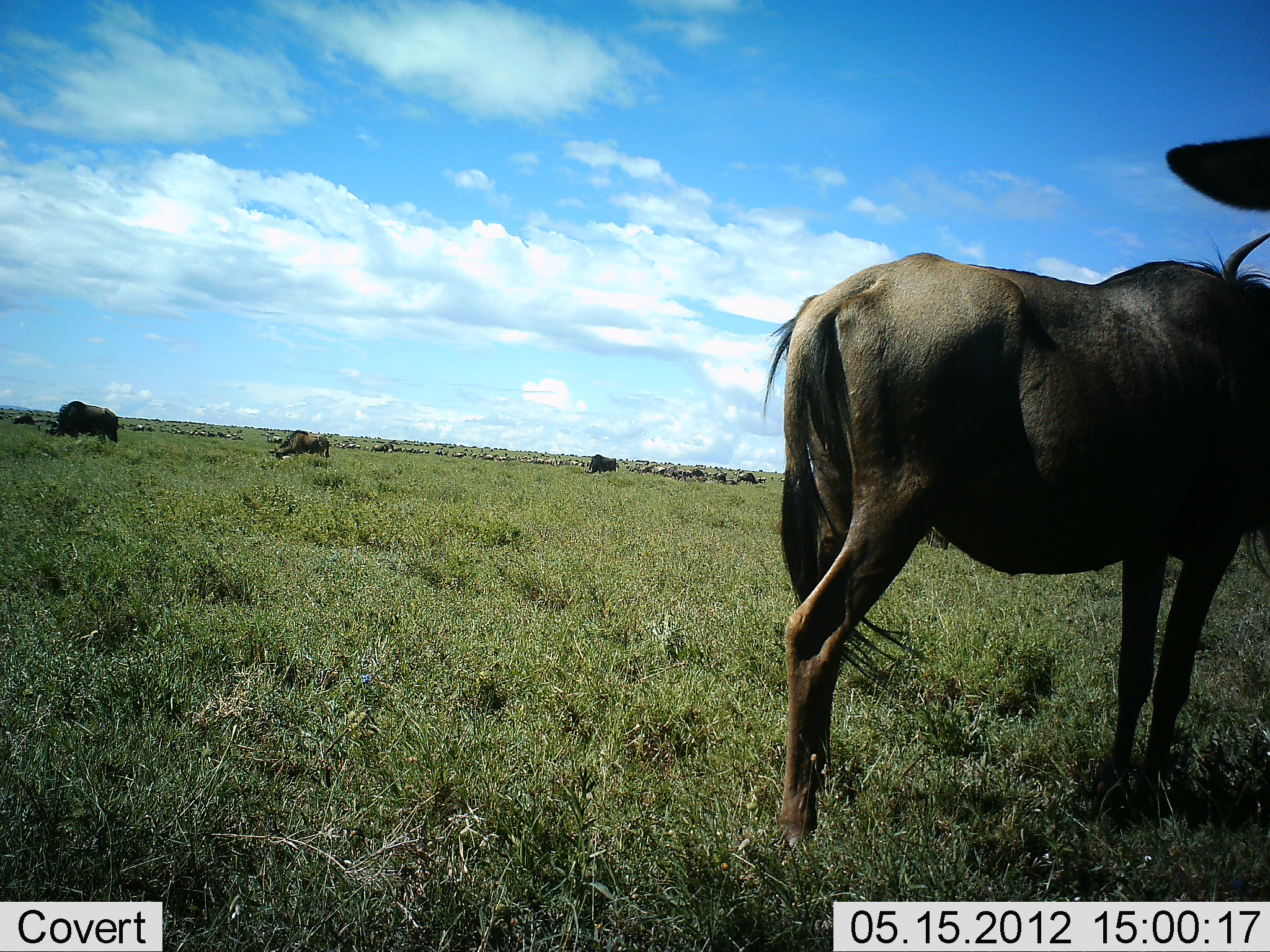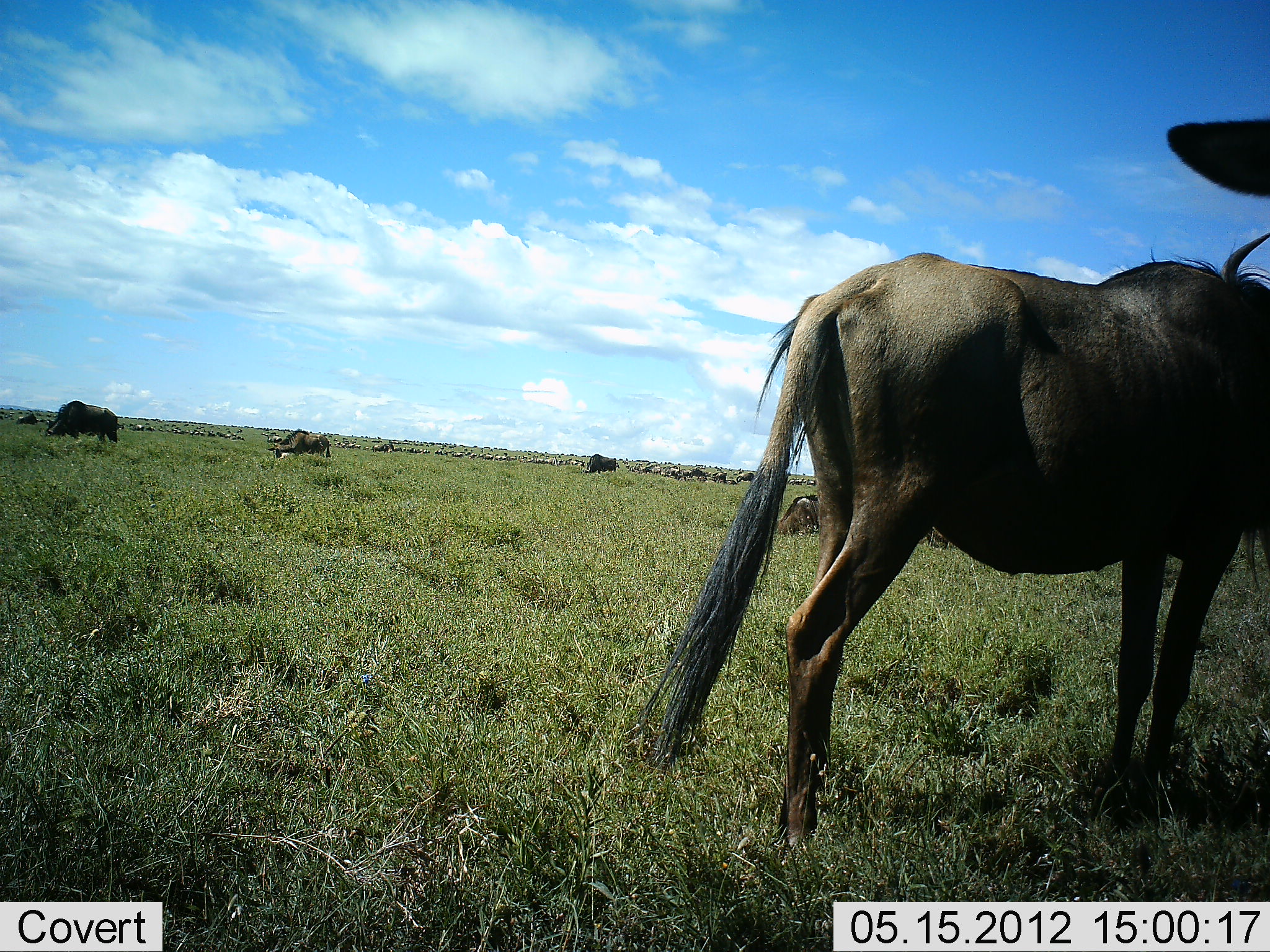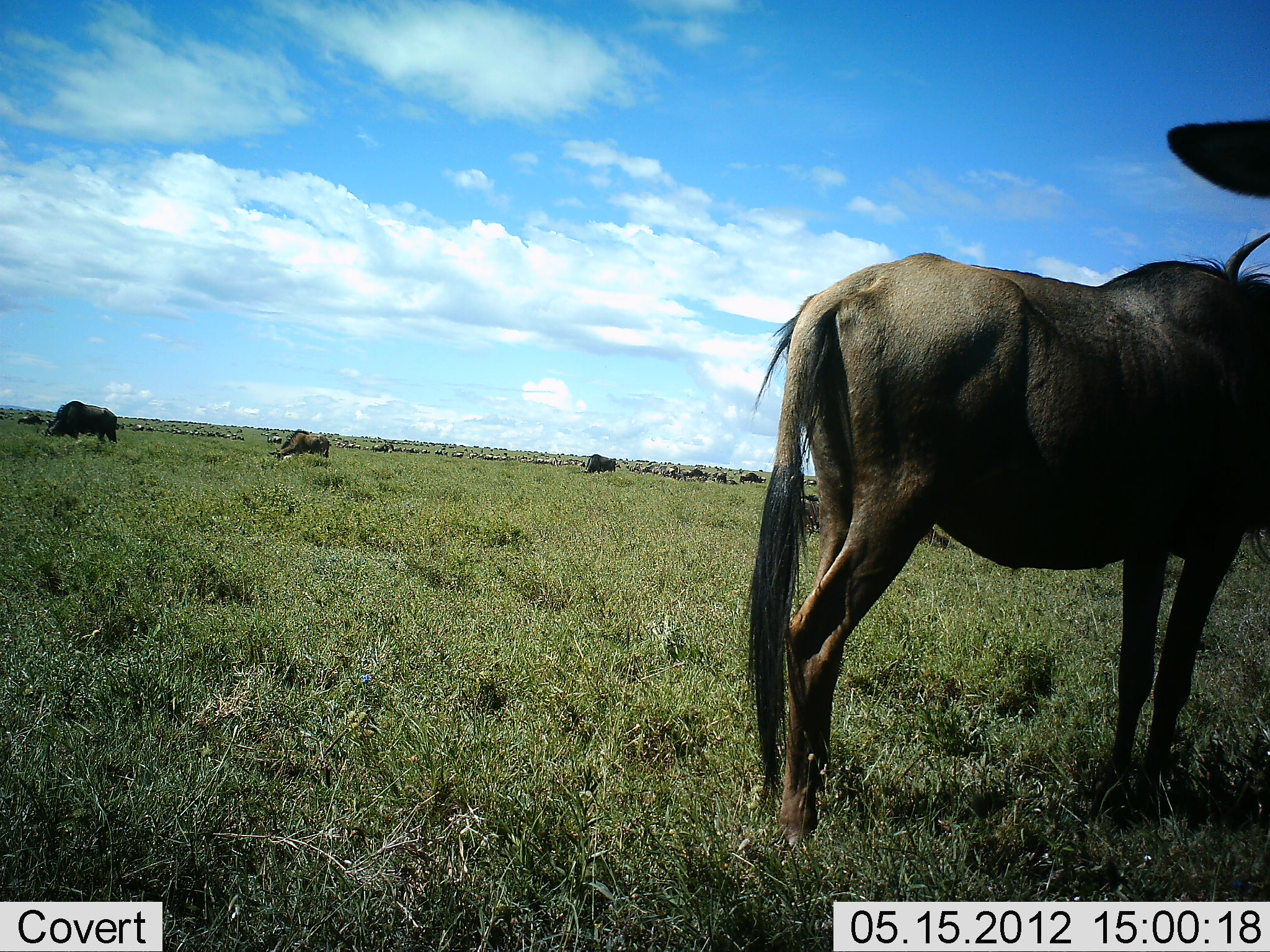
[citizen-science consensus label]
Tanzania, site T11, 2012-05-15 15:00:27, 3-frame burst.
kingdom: Animalia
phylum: Chordata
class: Mammalia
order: Artiodactyla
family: Bovidae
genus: Connochaetes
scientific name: Connochaetes taurinus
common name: blue wildebeest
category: wildebeest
Wildebeest (blue wildebeest) (Connochaetes taurinus), count 51+. Behavior (volunteer vote fractions): standing 50%, resting 20%, moving 20%, interacting 0%. Young present (vote fraction): 0%. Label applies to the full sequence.